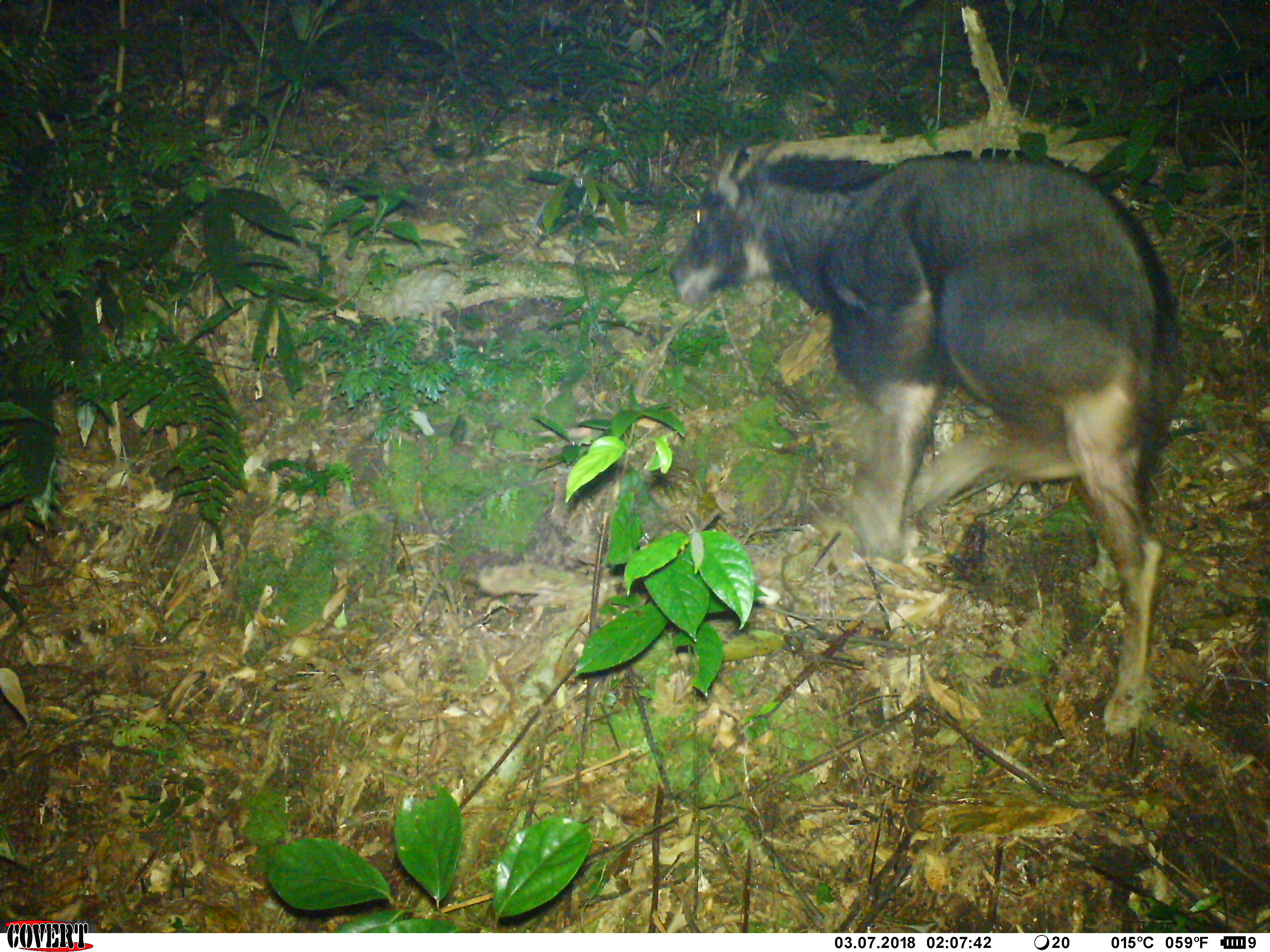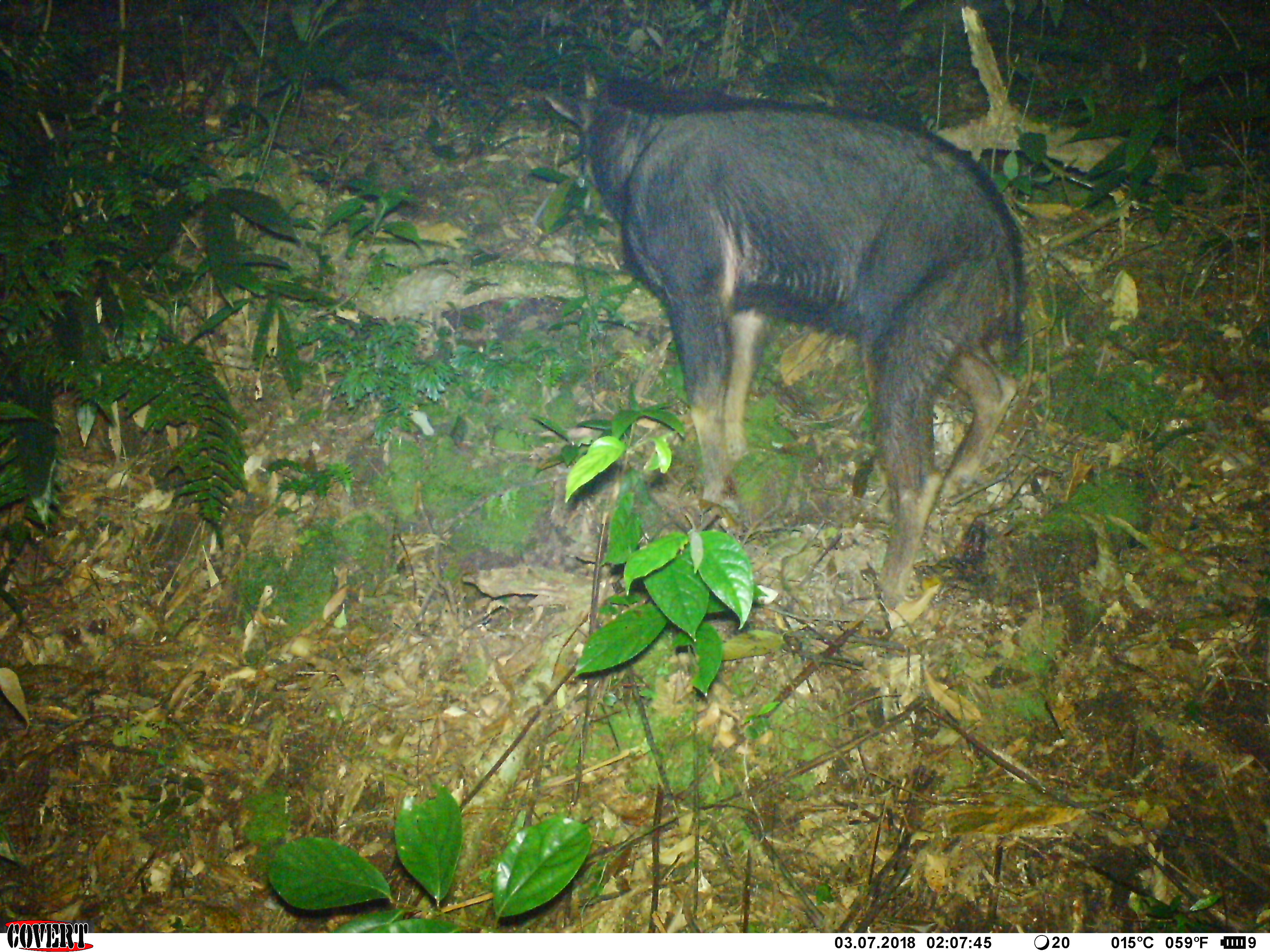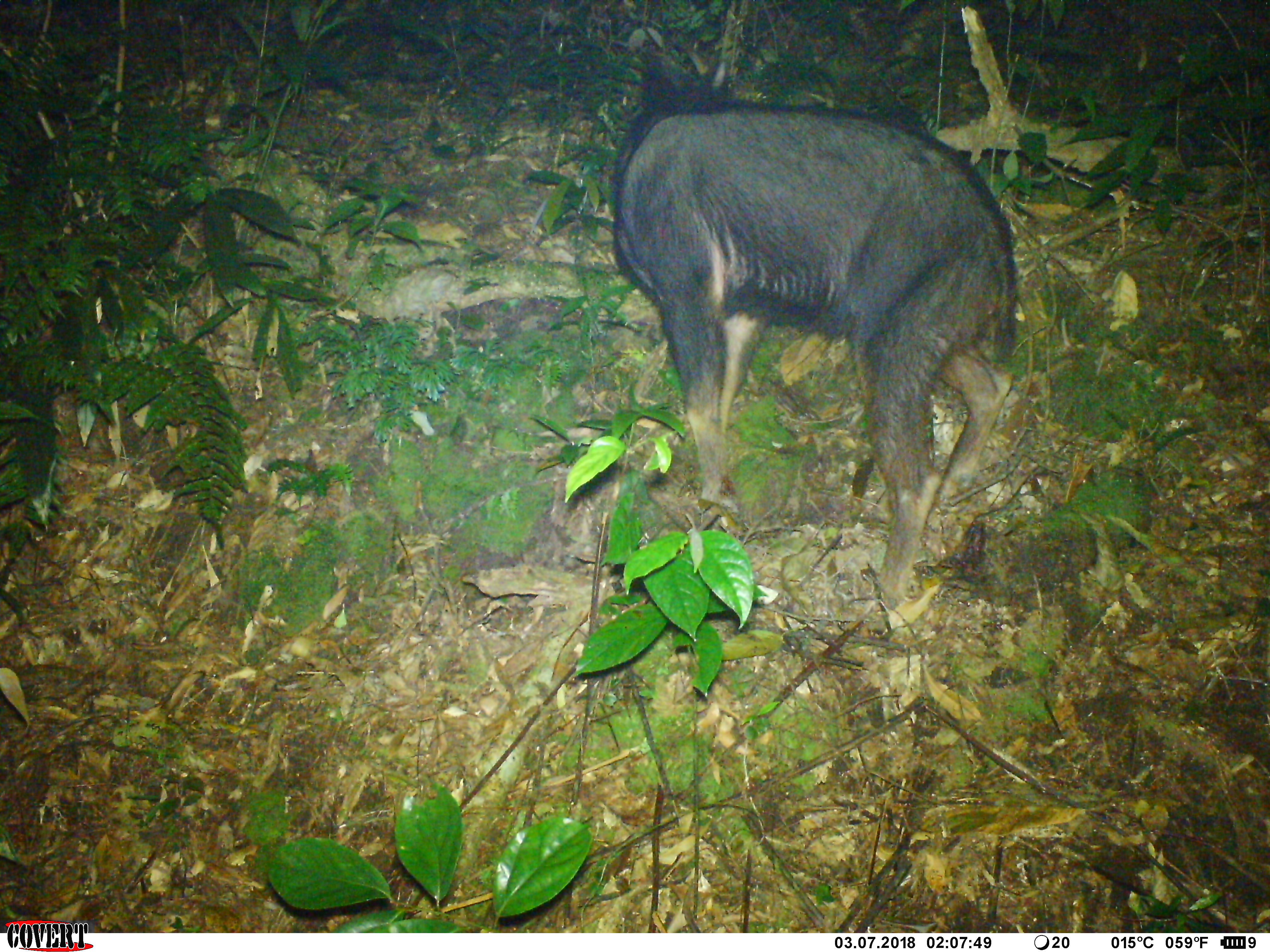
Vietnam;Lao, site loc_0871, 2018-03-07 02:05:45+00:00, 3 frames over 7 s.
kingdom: Animalia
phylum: Chordata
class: Mammalia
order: Artiodactyla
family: Bovidae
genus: Capricornis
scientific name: Capricornis sumatraensis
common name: chinese serow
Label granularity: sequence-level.